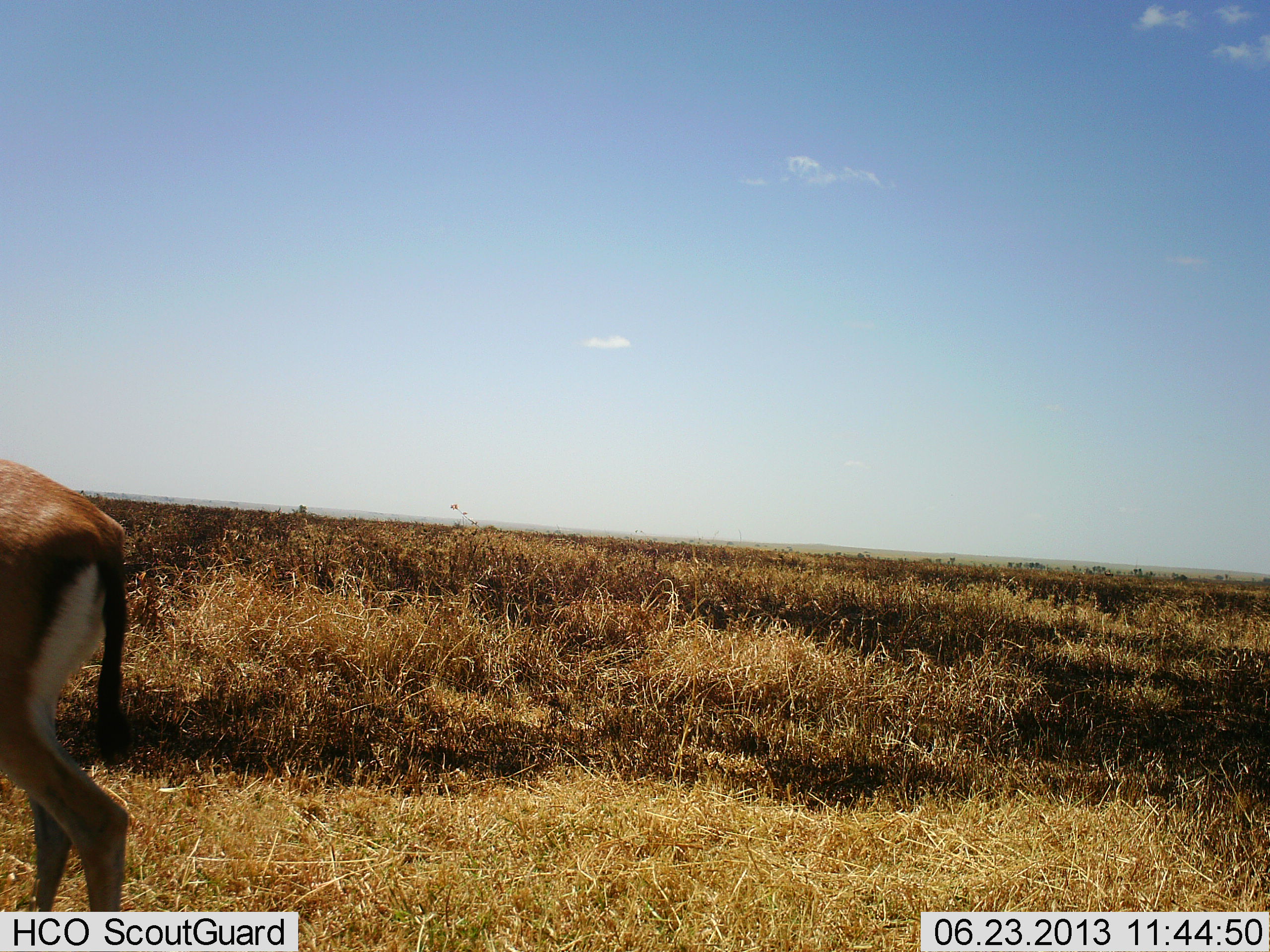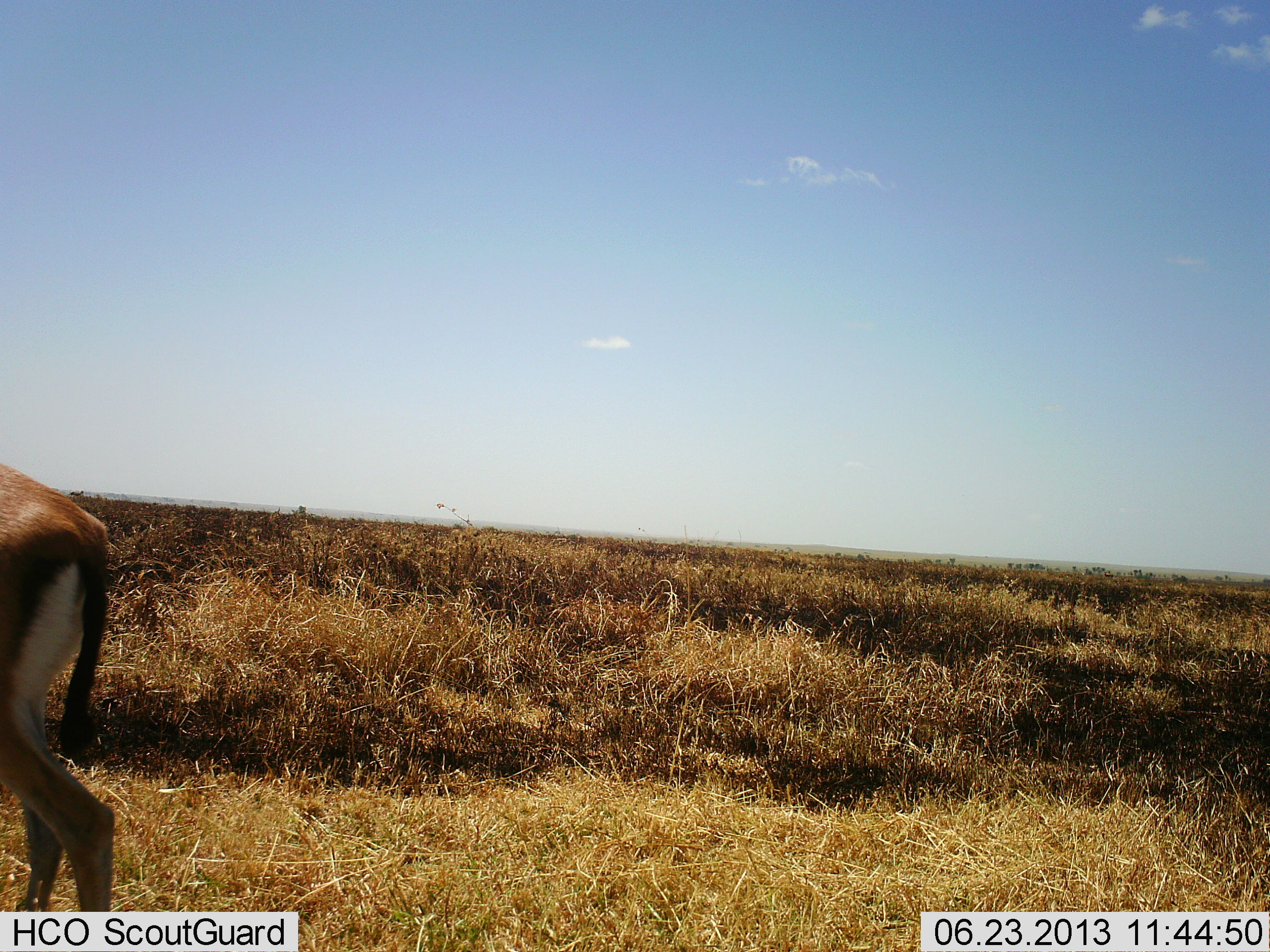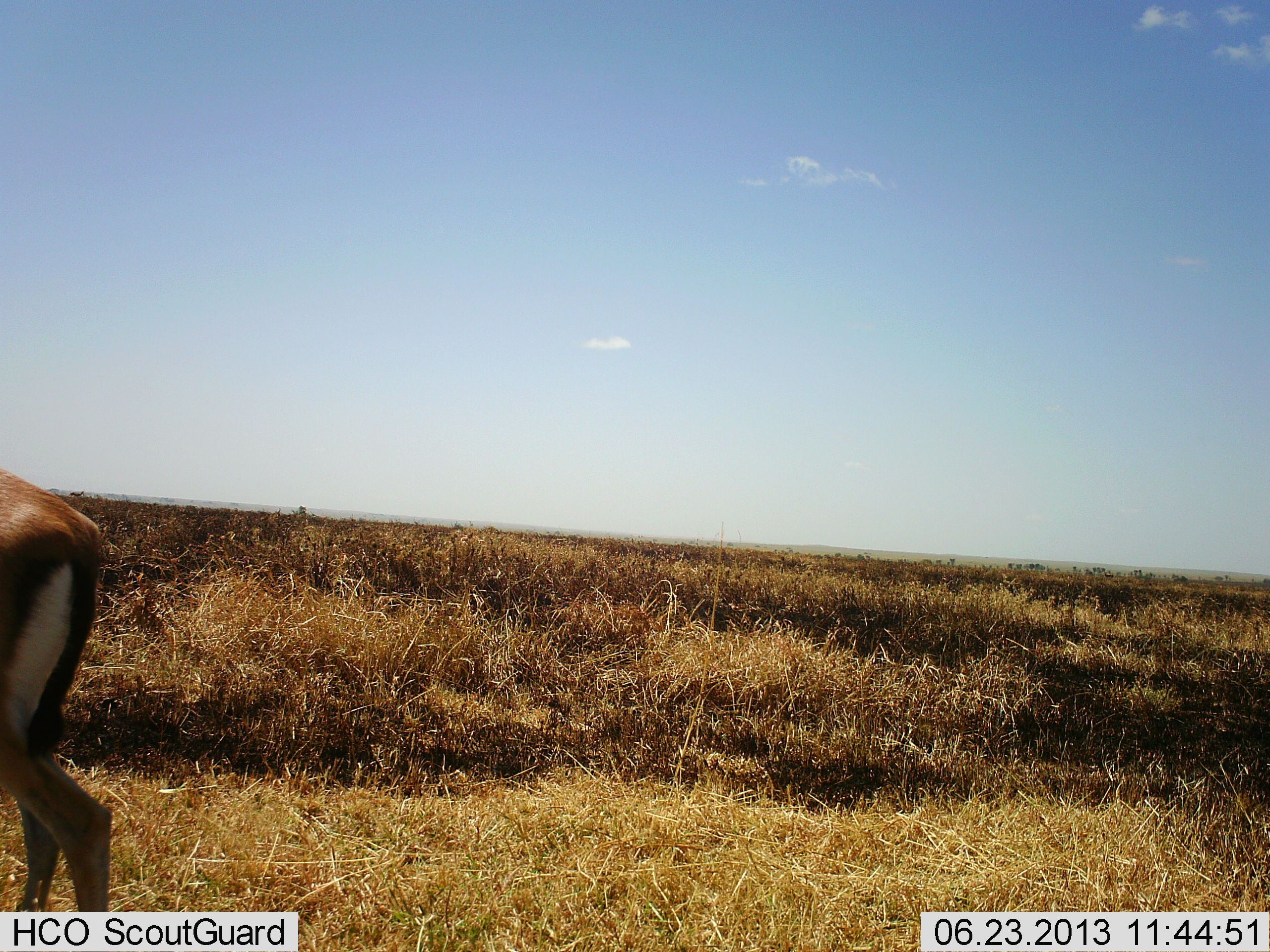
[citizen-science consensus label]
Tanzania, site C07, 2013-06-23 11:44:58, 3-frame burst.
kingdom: Animalia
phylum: Chordata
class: Mammalia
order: Artiodactyla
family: Bovidae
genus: Eudorcas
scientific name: Eudorcas thomsonii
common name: thomson's gazelle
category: gazellethomsons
Gazellethomsons (thomson's gazelle) (Eudorcas thomsonii), count 1. Behavior (volunteer vote fractions): standing 80%, resting 0%, moving 20%, interacting 0%. Young present (vote fraction): 0%. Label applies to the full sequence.